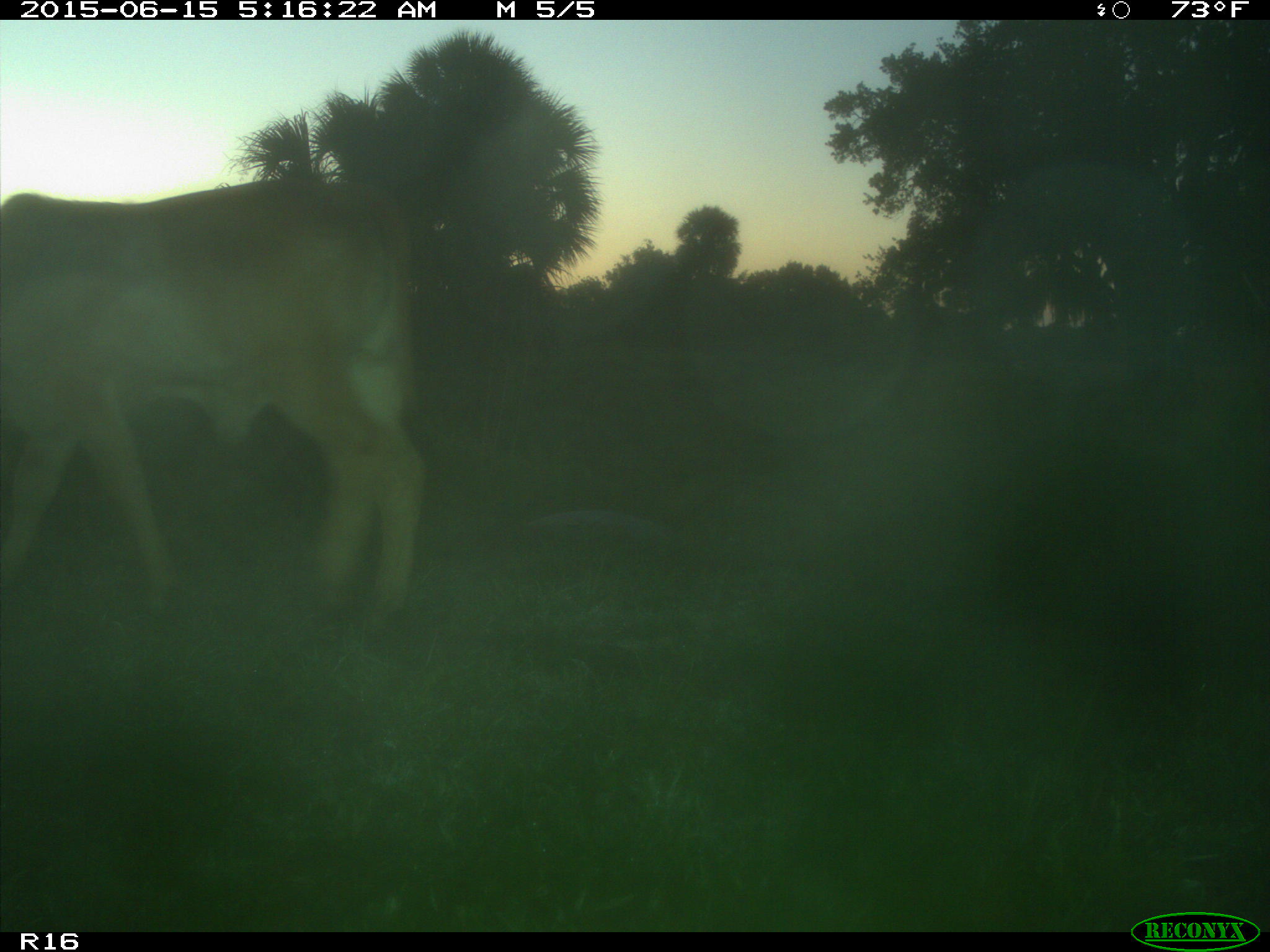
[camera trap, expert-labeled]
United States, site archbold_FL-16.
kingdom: Animalia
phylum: Chordata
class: Mammalia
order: Artiodactyla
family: Bovidae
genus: Bos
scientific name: Bos taurus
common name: domestic cow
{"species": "Bos taurus (domestic cow)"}